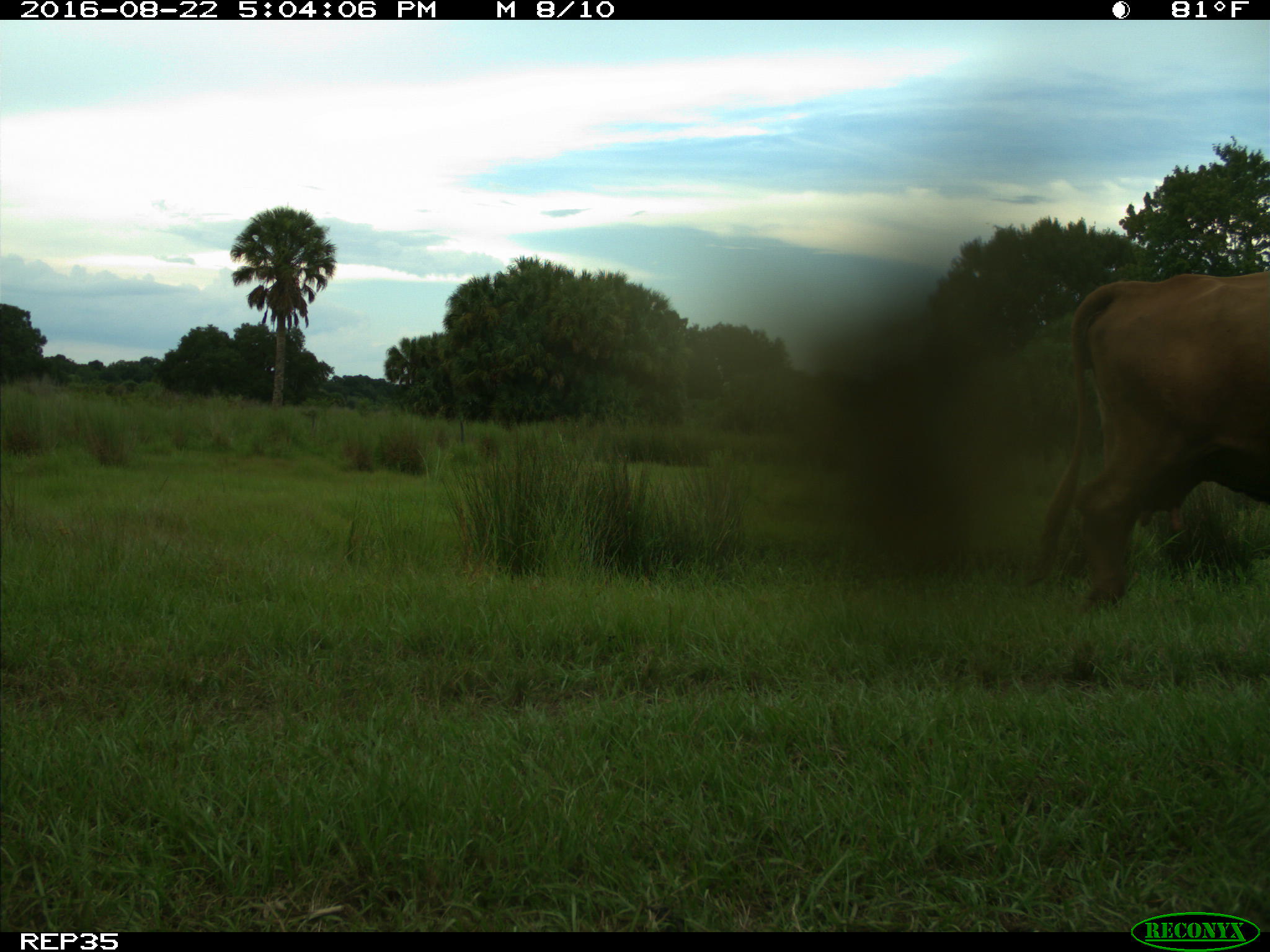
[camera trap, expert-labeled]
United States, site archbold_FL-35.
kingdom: Animalia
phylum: Chordata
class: Mammalia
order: Artiodactyla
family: Bovidae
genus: Bos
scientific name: Bos taurus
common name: domestic cow